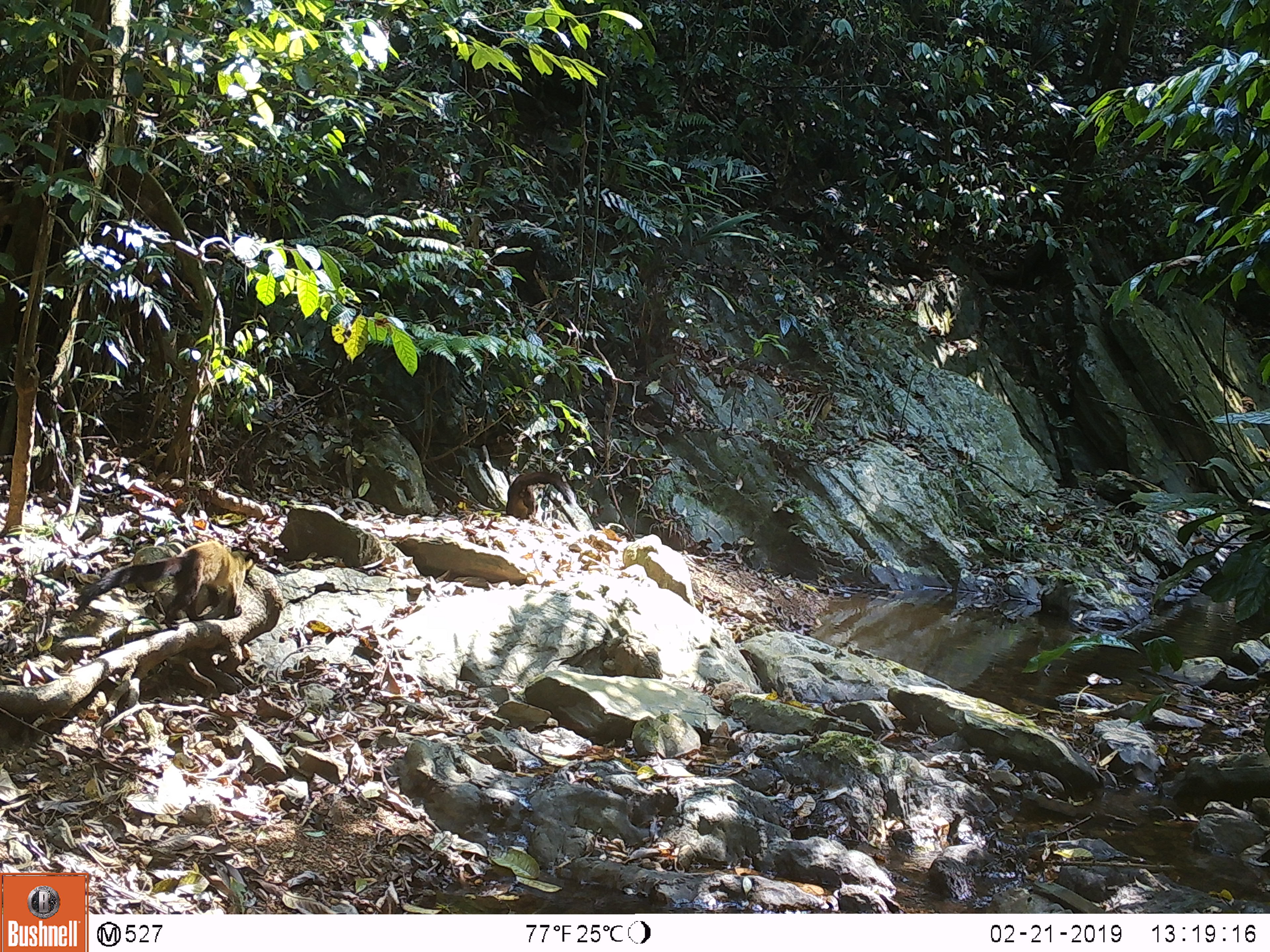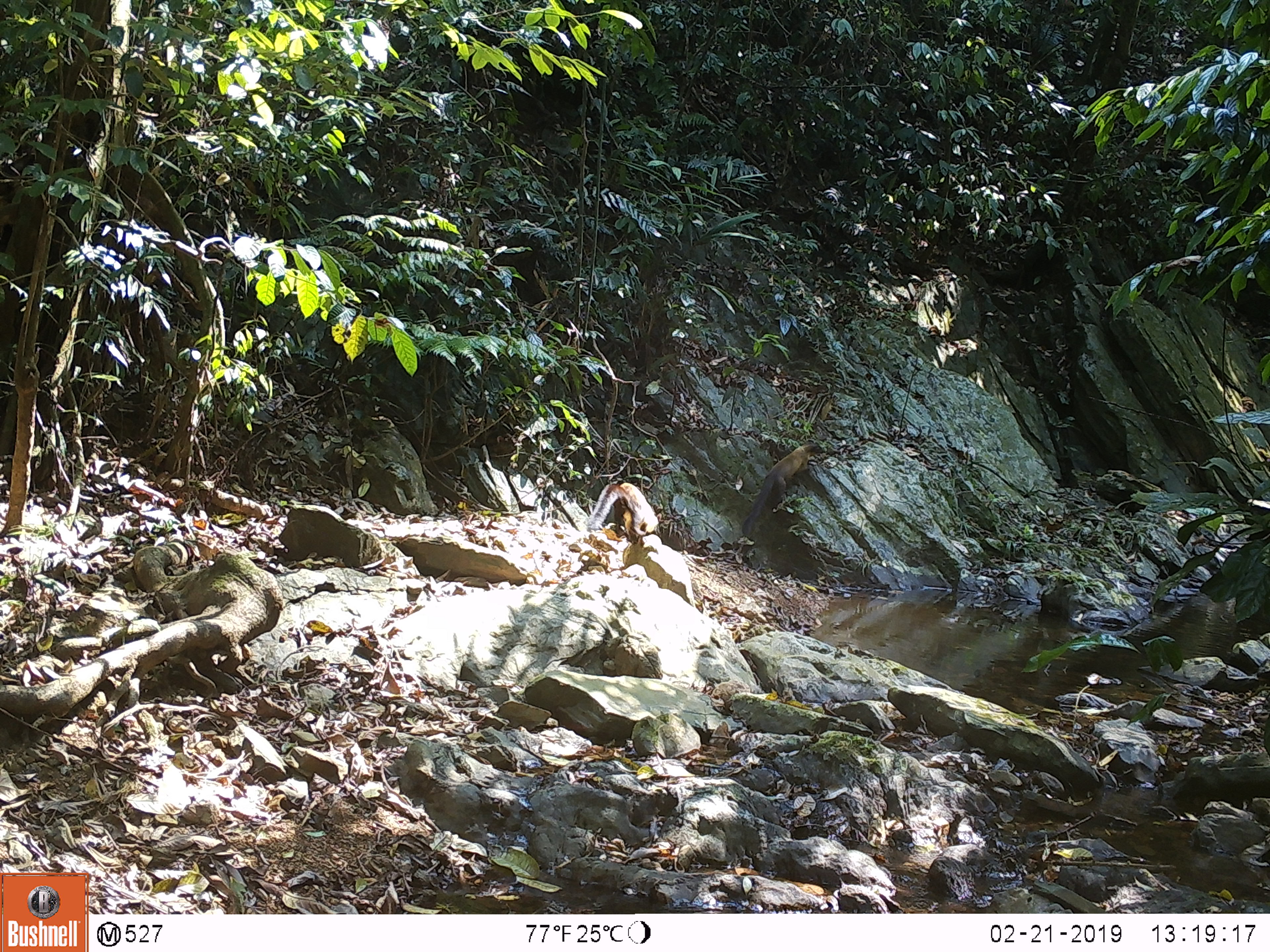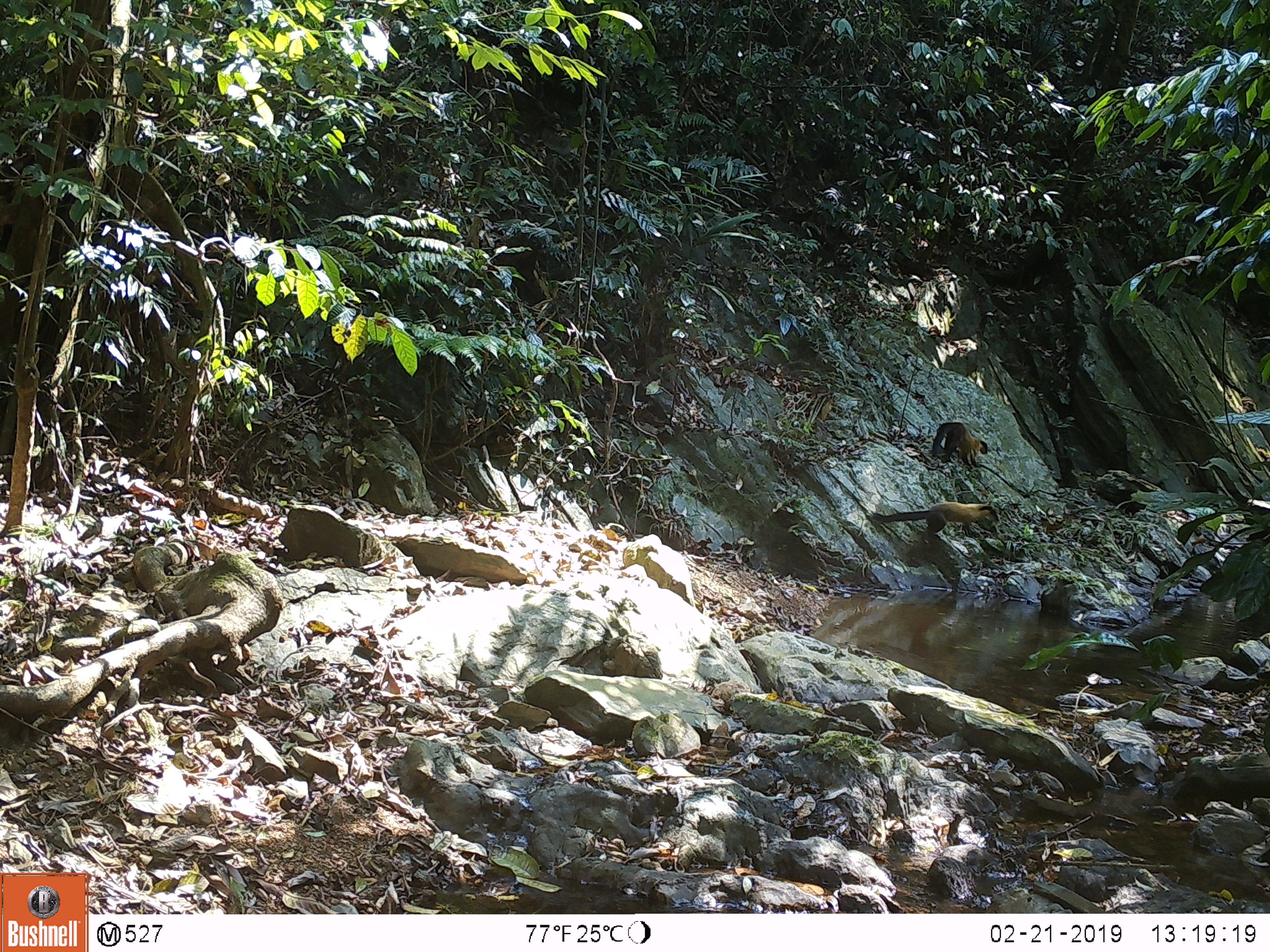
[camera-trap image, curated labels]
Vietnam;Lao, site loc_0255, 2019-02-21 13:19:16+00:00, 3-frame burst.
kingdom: Animalia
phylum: Chordata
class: Mammalia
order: Carnivora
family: Mustelidae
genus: Martes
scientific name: Martes flavigula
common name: yellow-throated marten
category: yellow throated marten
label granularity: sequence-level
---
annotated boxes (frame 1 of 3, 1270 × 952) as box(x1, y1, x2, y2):
yellow throated marten: box(74, 539, 259, 631)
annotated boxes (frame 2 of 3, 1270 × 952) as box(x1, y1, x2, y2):
yellow throated marten: box(742, 441, 823, 537); box(587, 482, 662, 535)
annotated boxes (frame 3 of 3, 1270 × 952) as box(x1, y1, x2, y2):
yellow throated marten: box(873, 501, 999, 539); box(932, 422, 987, 469)